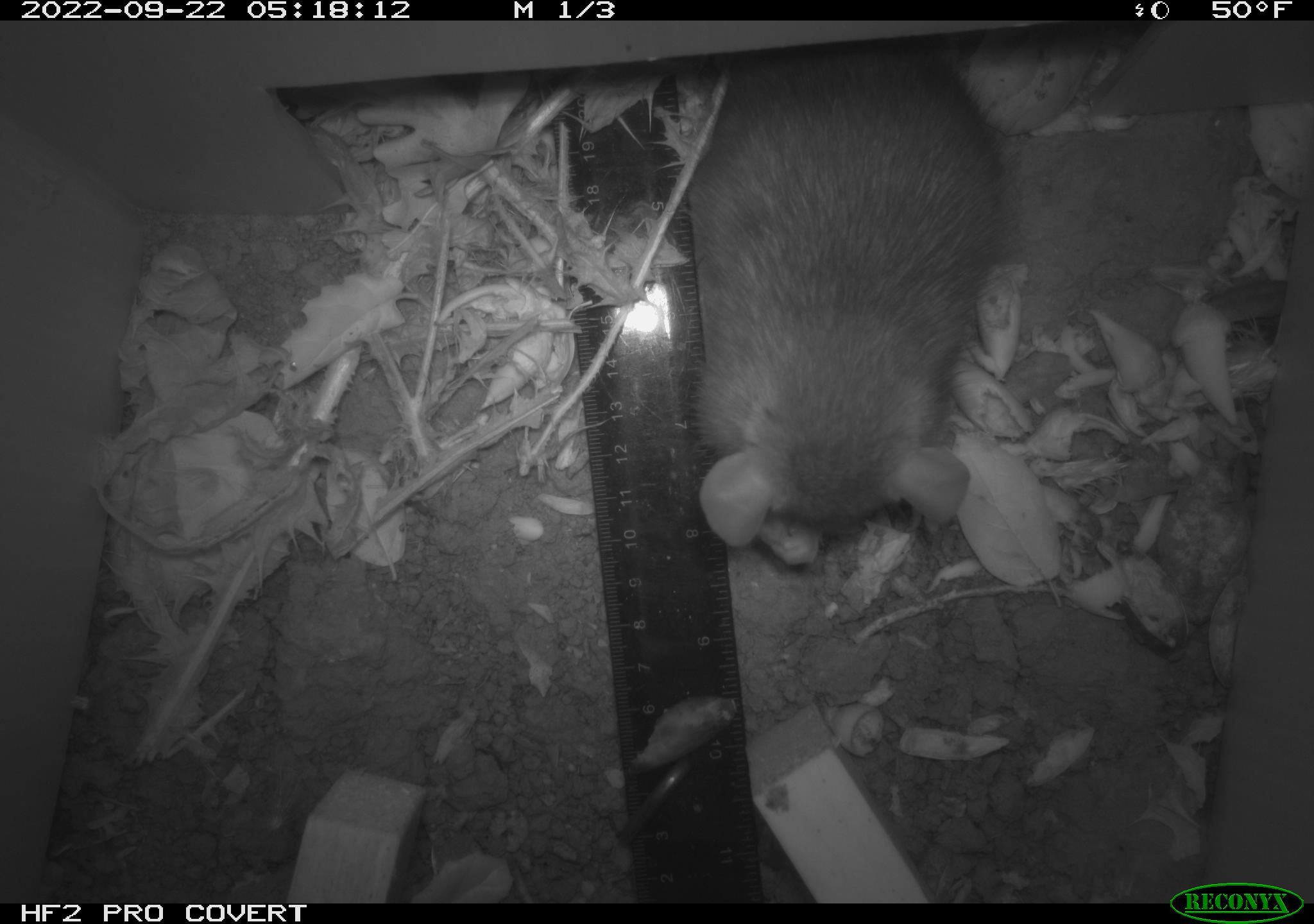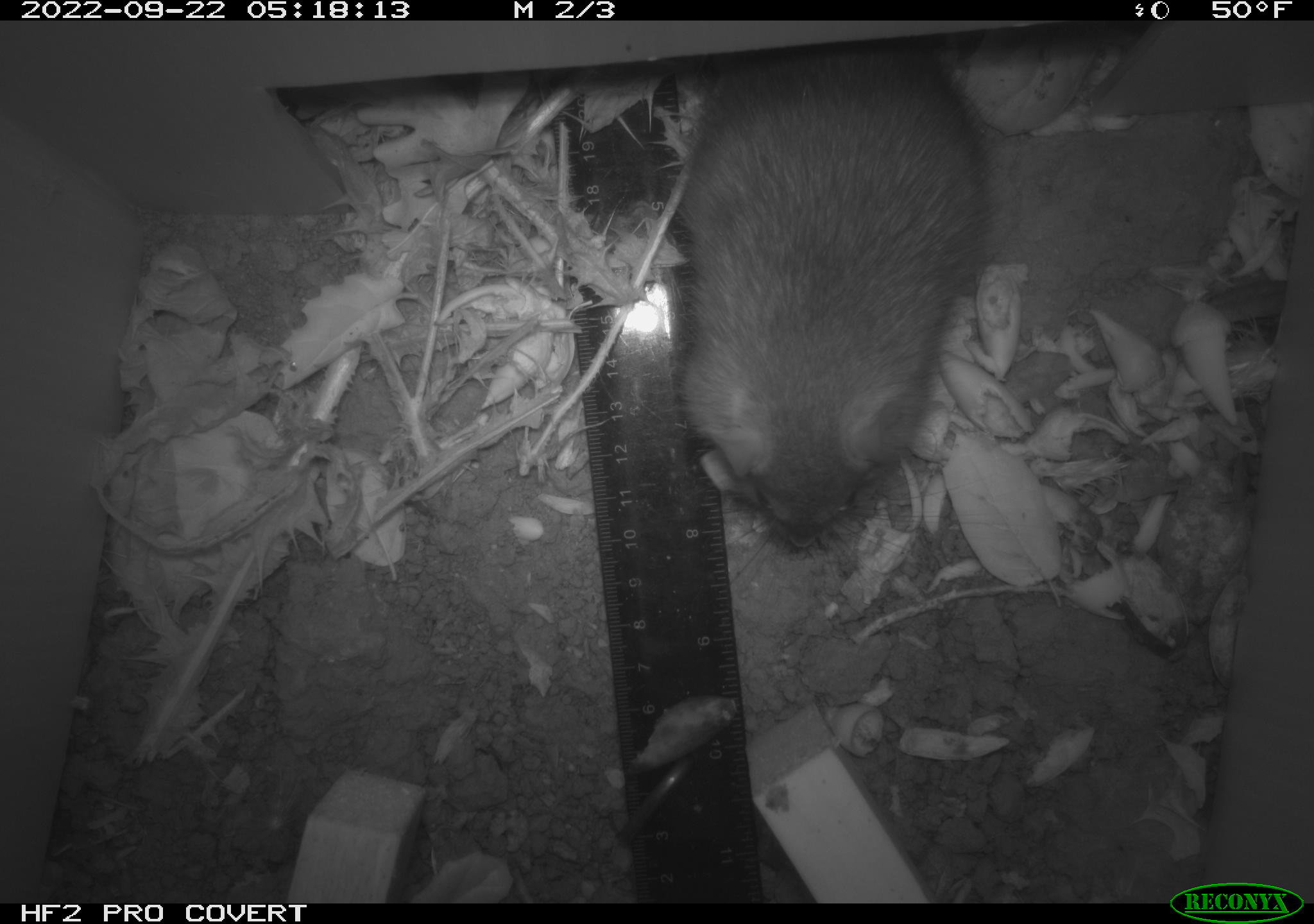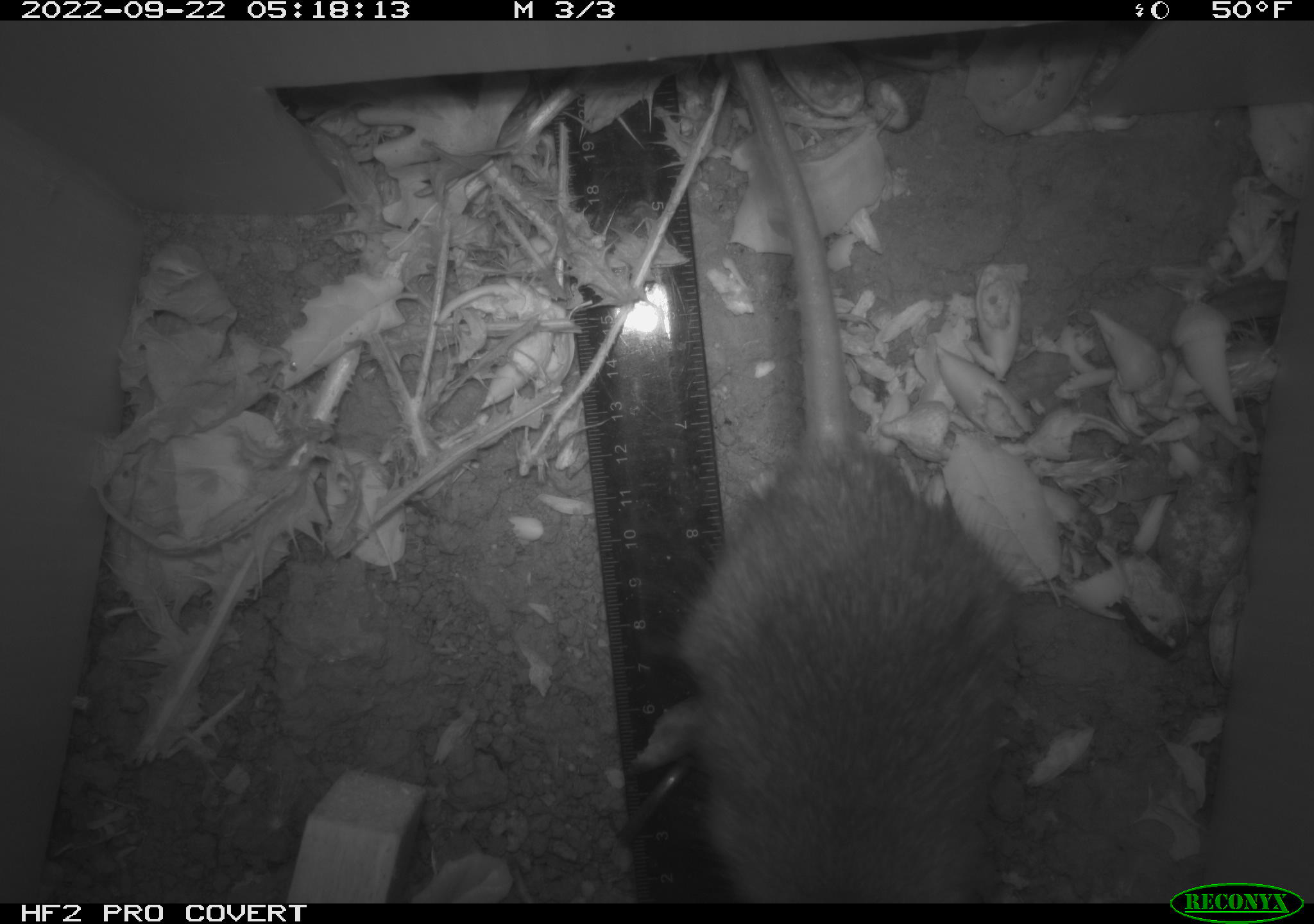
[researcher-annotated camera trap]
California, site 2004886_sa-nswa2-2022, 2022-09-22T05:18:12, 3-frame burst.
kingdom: Animalia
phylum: Chordata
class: Mammalia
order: Rodentia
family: Muridae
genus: Rattus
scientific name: Rattus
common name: rat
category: rattus species